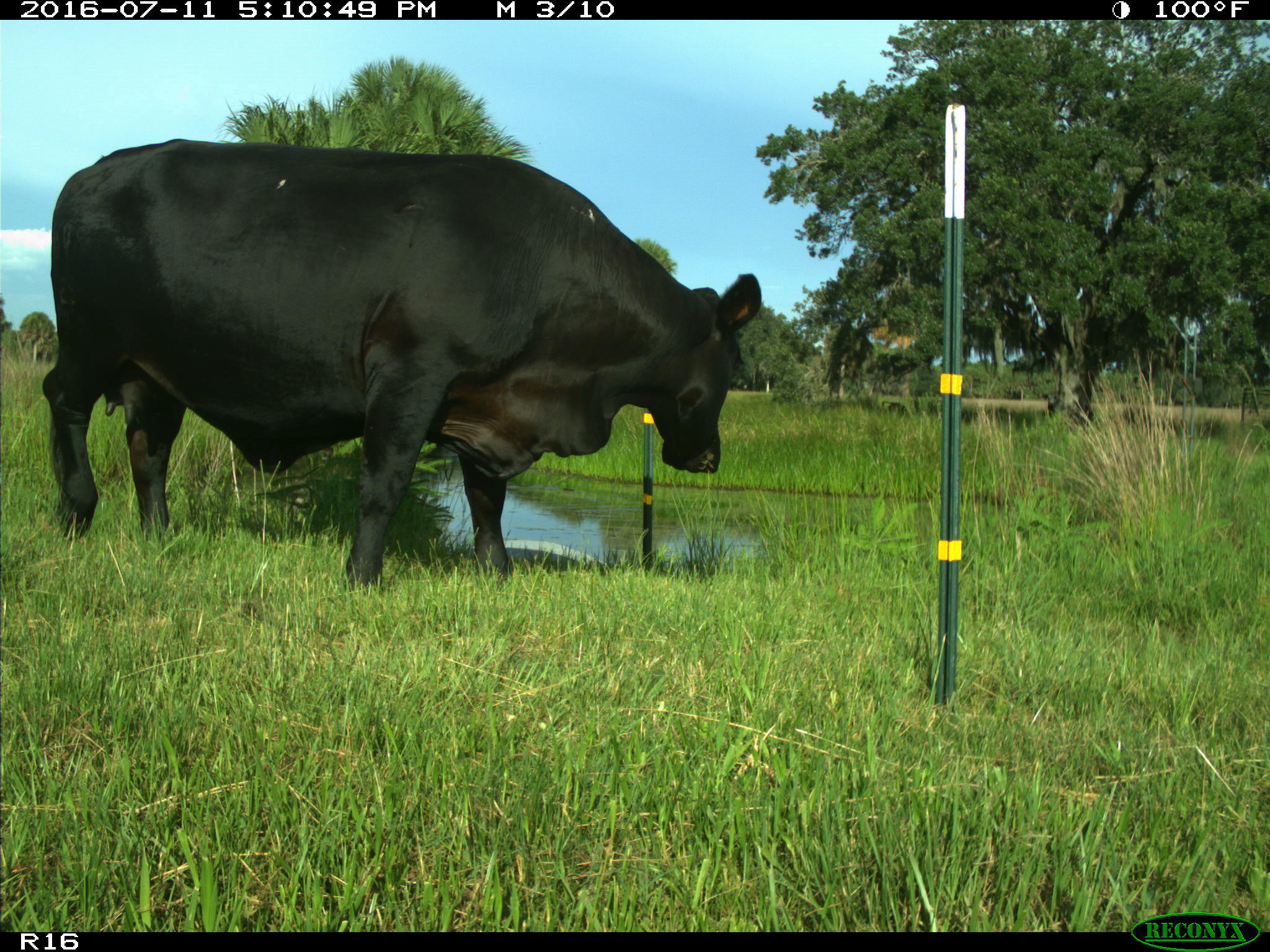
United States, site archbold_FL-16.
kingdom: Animalia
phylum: Chordata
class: Mammalia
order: Artiodactyla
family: Bovidae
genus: Bos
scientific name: Bos taurus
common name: domestic cow